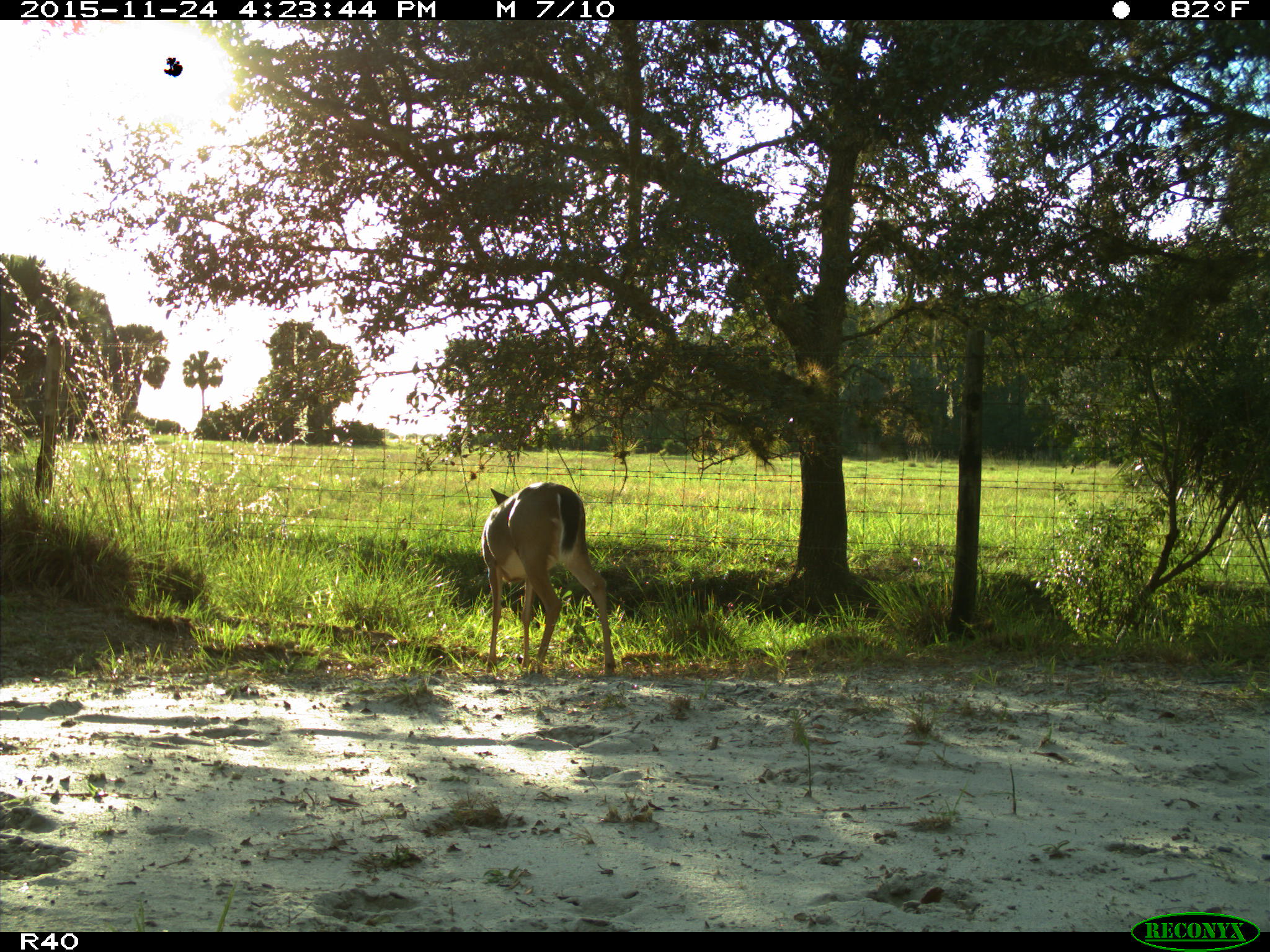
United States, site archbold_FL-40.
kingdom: Animalia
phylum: Chordata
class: Mammalia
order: Artiodactyla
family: Cervidae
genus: Odocoileus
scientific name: Odocoileus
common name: deer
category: unidentified deer